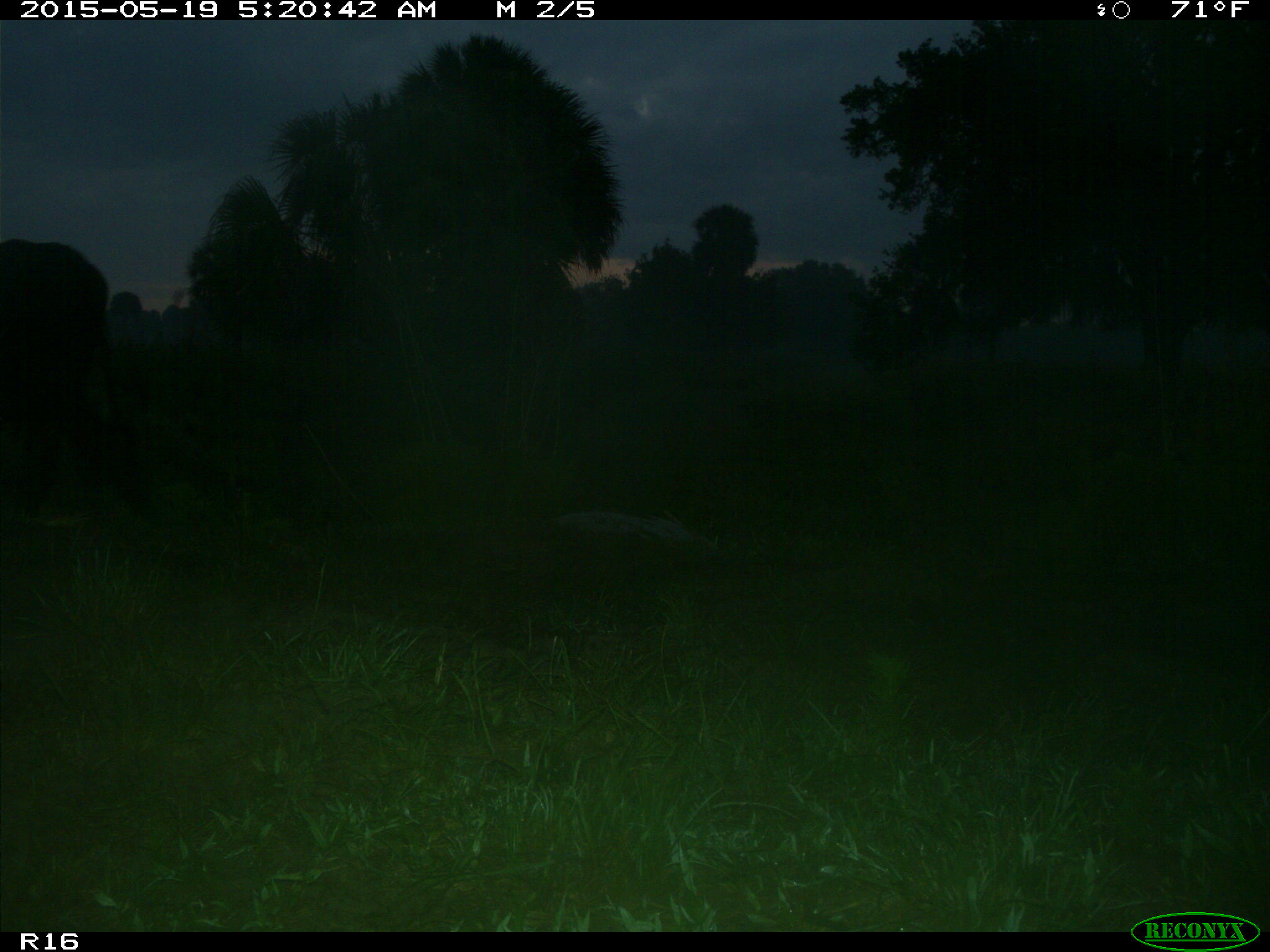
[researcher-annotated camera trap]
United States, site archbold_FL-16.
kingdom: Animalia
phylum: Chordata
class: Mammalia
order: Artiodactyla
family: Bovidae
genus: Bos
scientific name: Bos taurus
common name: domestic cow